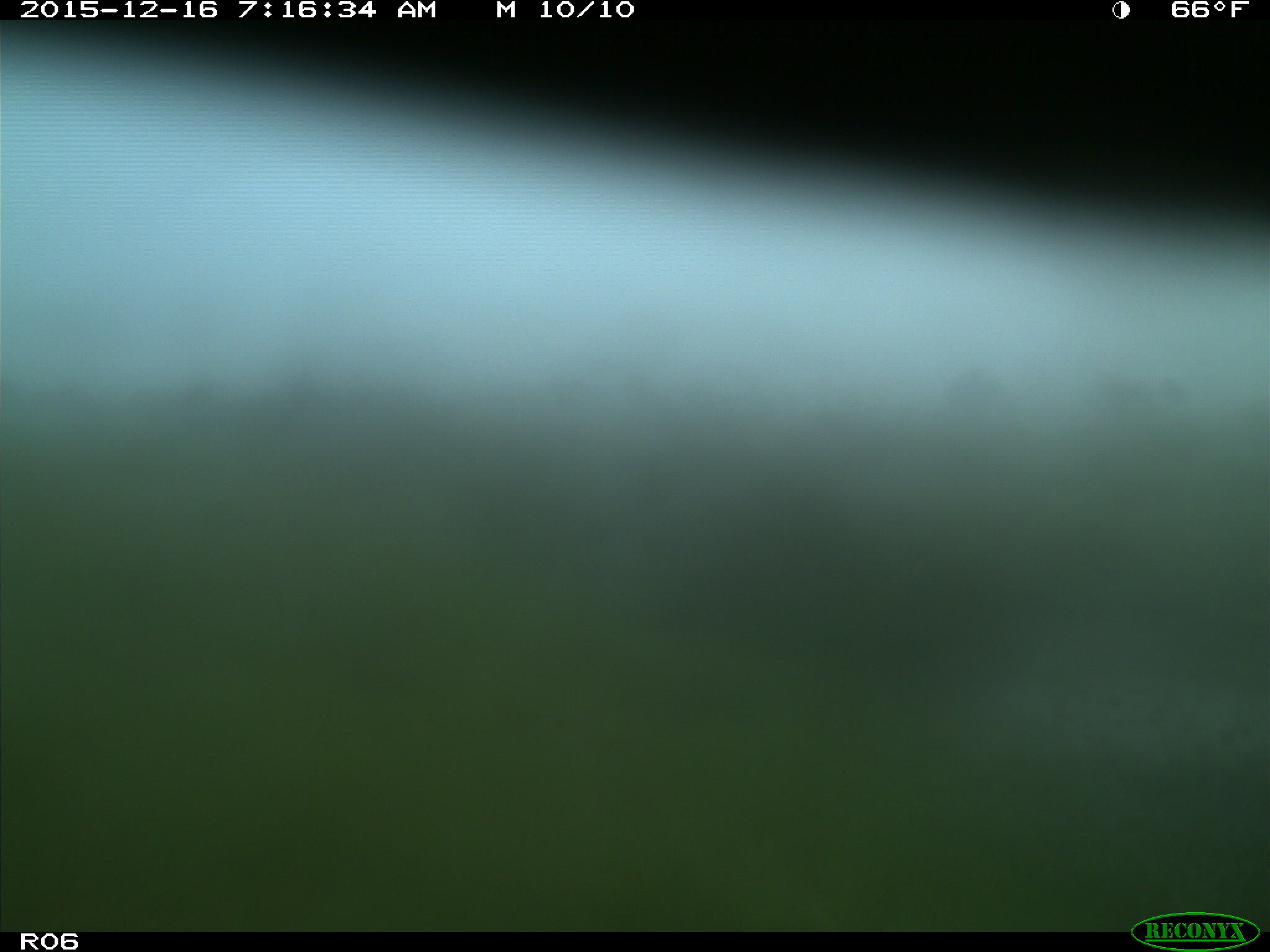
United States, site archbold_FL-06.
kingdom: Animalia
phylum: Chordata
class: Mammalia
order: Artiodactyla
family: Bovidae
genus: Bos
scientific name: Bos taurus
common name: domestic cow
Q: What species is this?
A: Bos taurus (domestic cow).